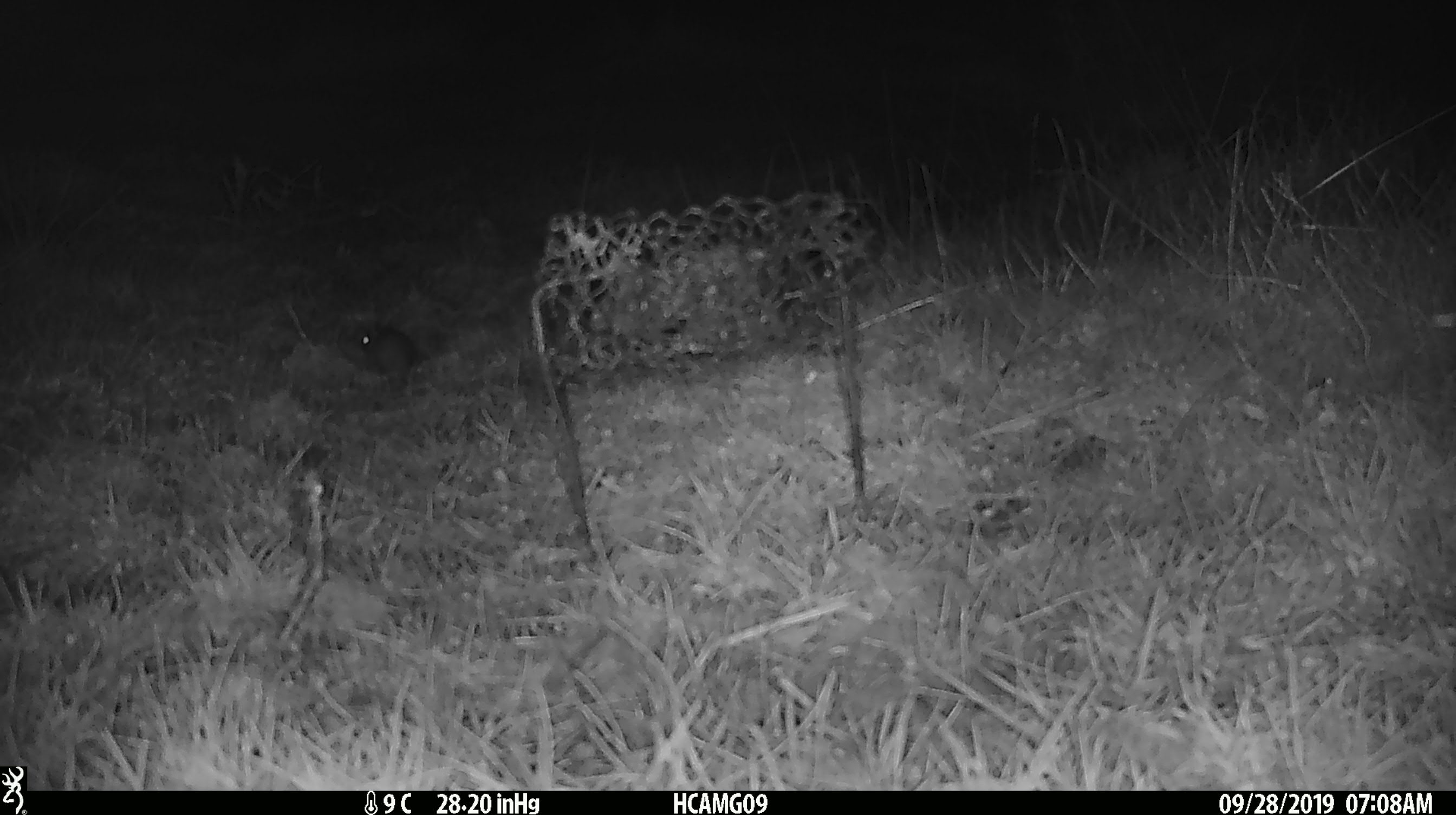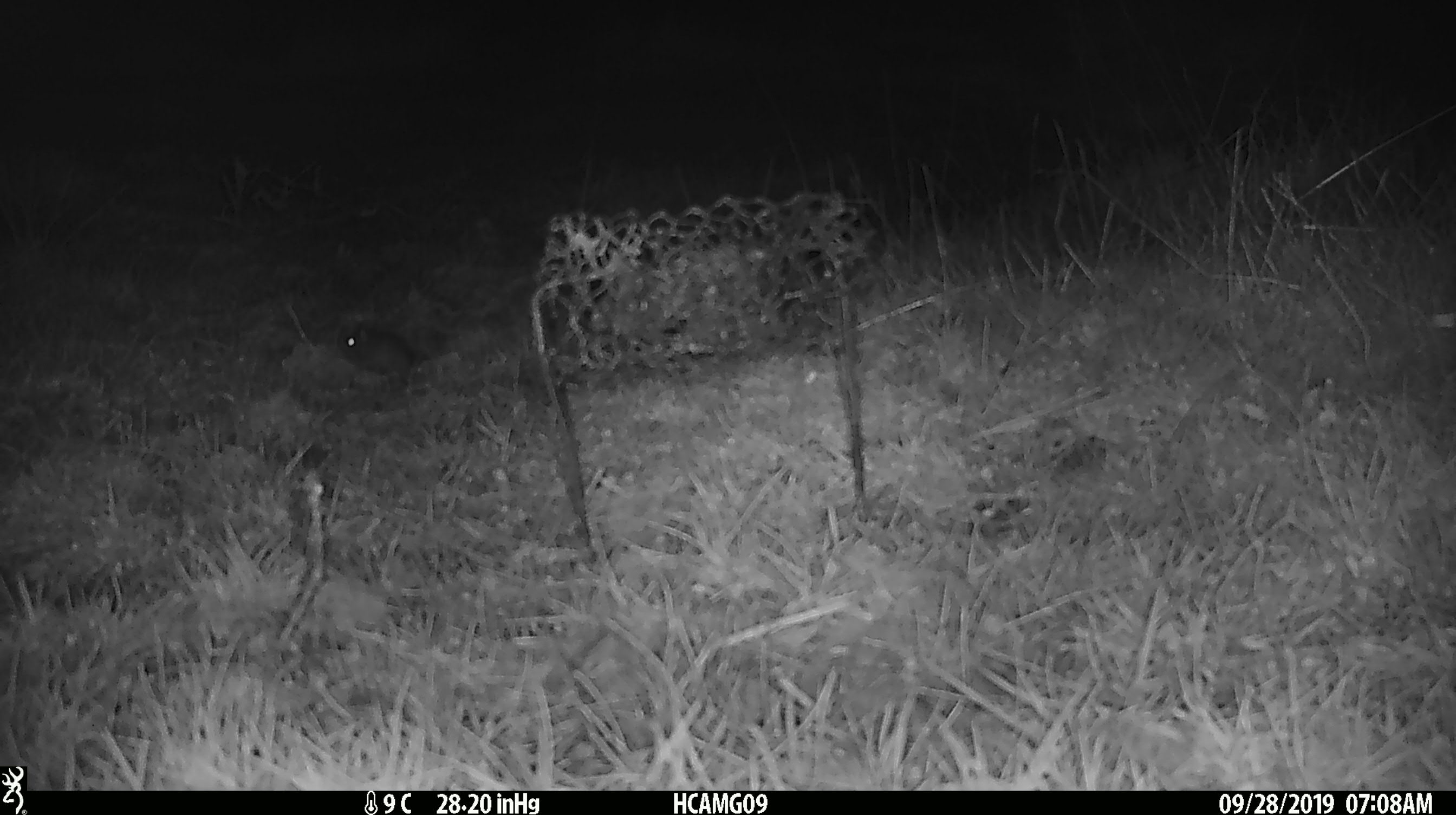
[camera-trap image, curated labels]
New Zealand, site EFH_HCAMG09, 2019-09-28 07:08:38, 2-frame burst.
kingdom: Animalia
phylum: Chordata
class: Mammalia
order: Rodentia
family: Muridae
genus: Mus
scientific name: Mus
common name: mouse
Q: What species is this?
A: Mouse (Mus).